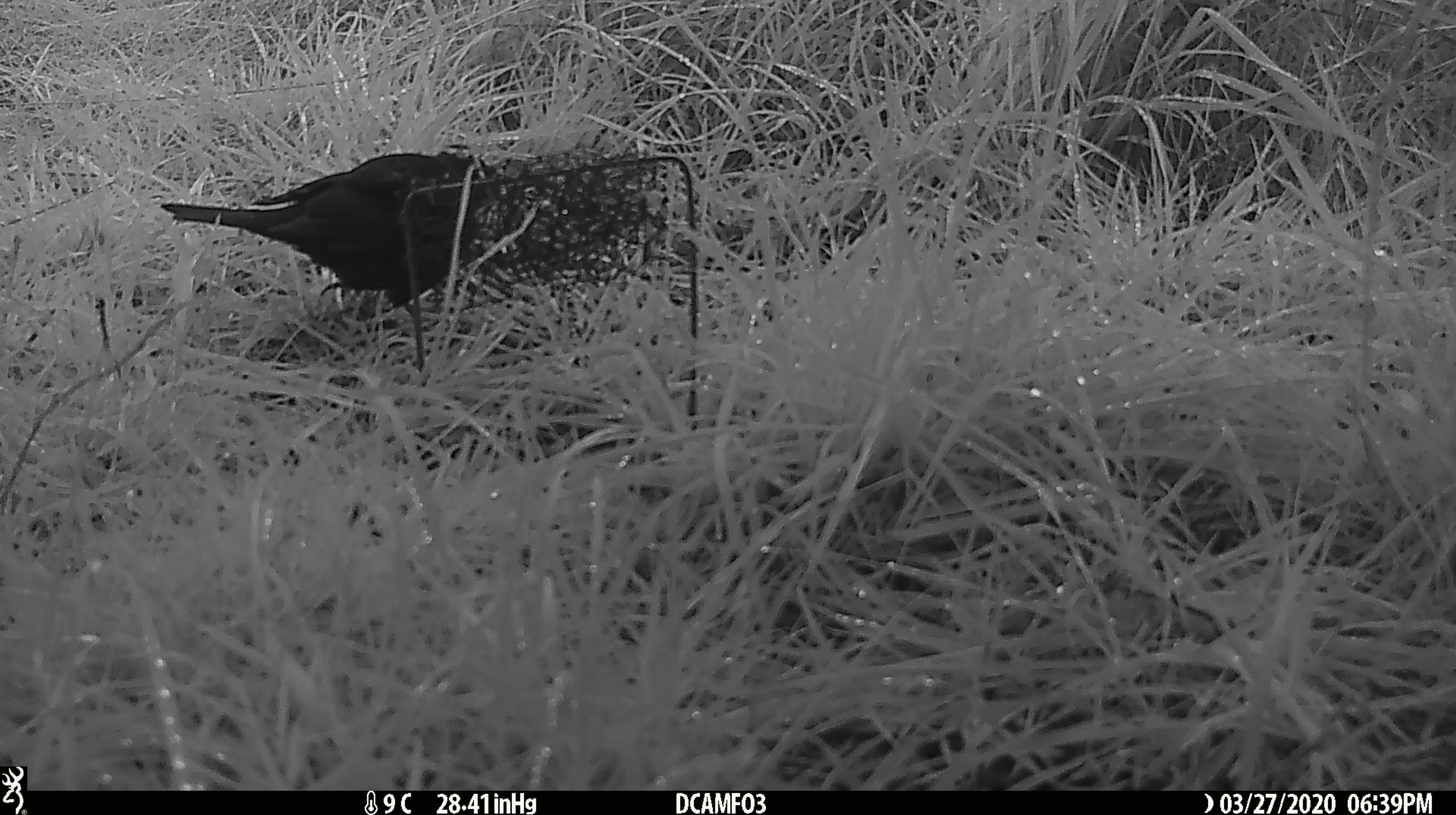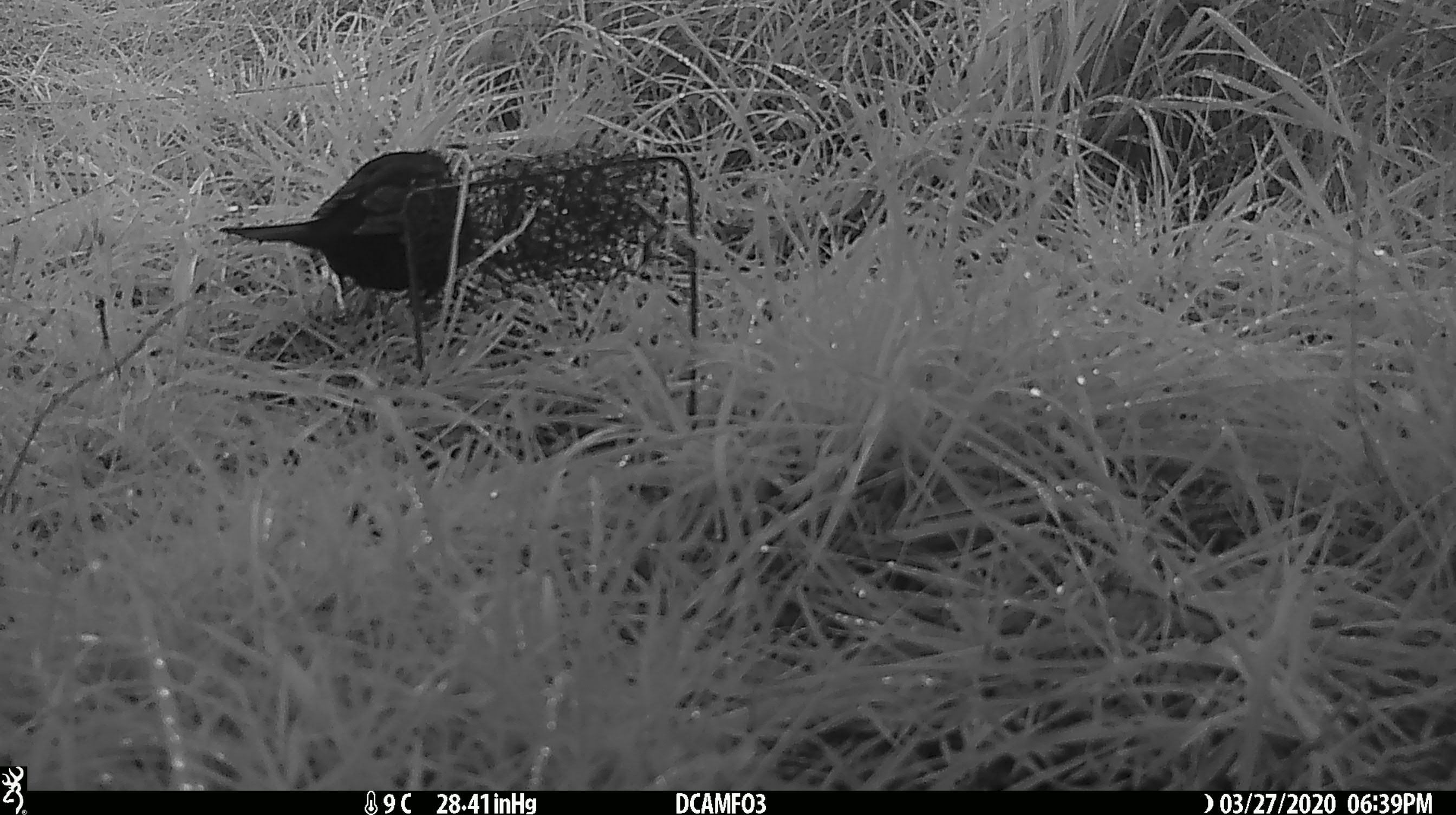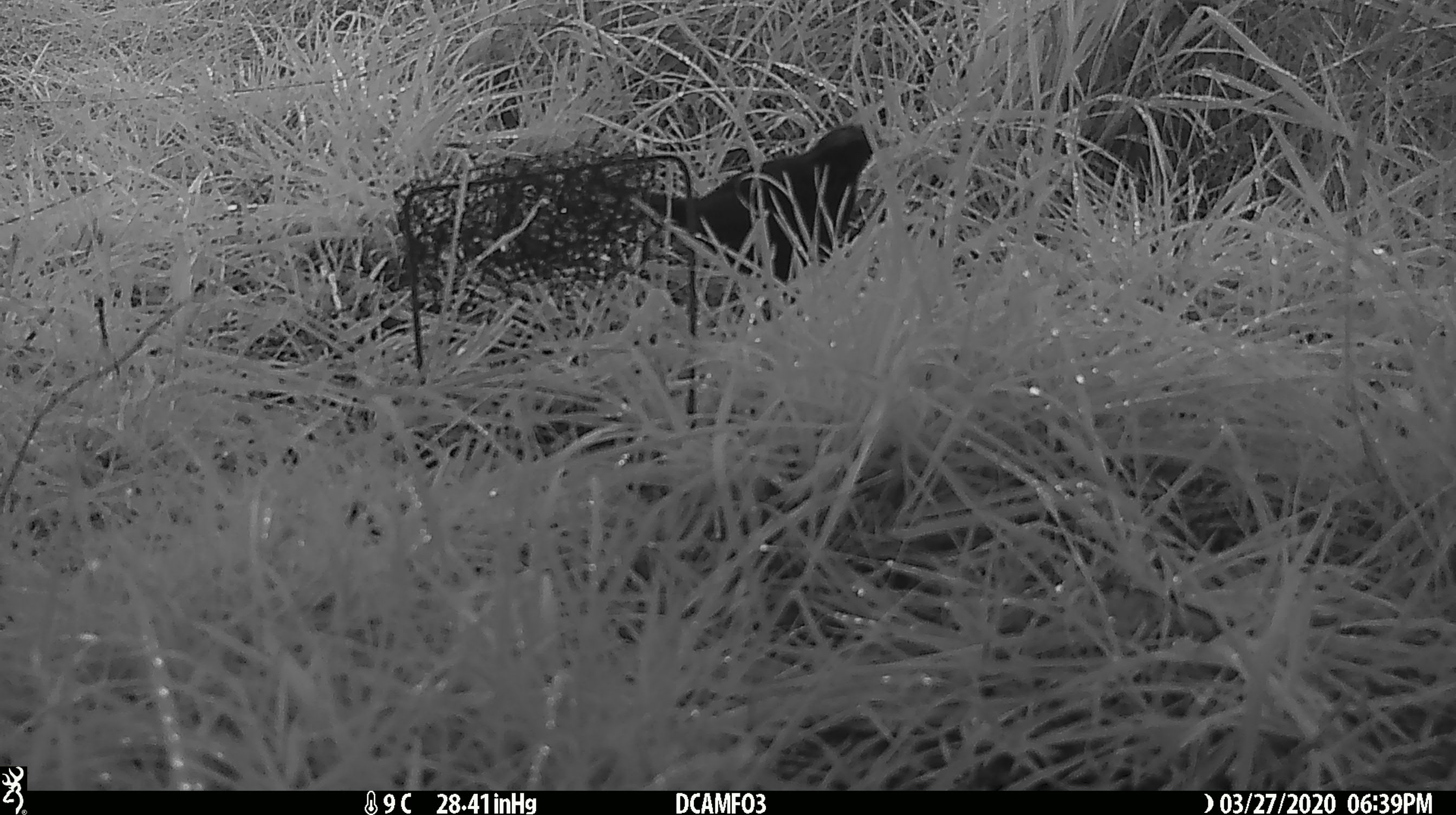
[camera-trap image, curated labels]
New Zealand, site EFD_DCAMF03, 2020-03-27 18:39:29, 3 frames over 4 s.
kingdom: Animalia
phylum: Chordata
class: Aves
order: Passeriformes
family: Turdidae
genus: Turdus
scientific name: Turdus merula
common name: eurasian blackbird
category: blackbird